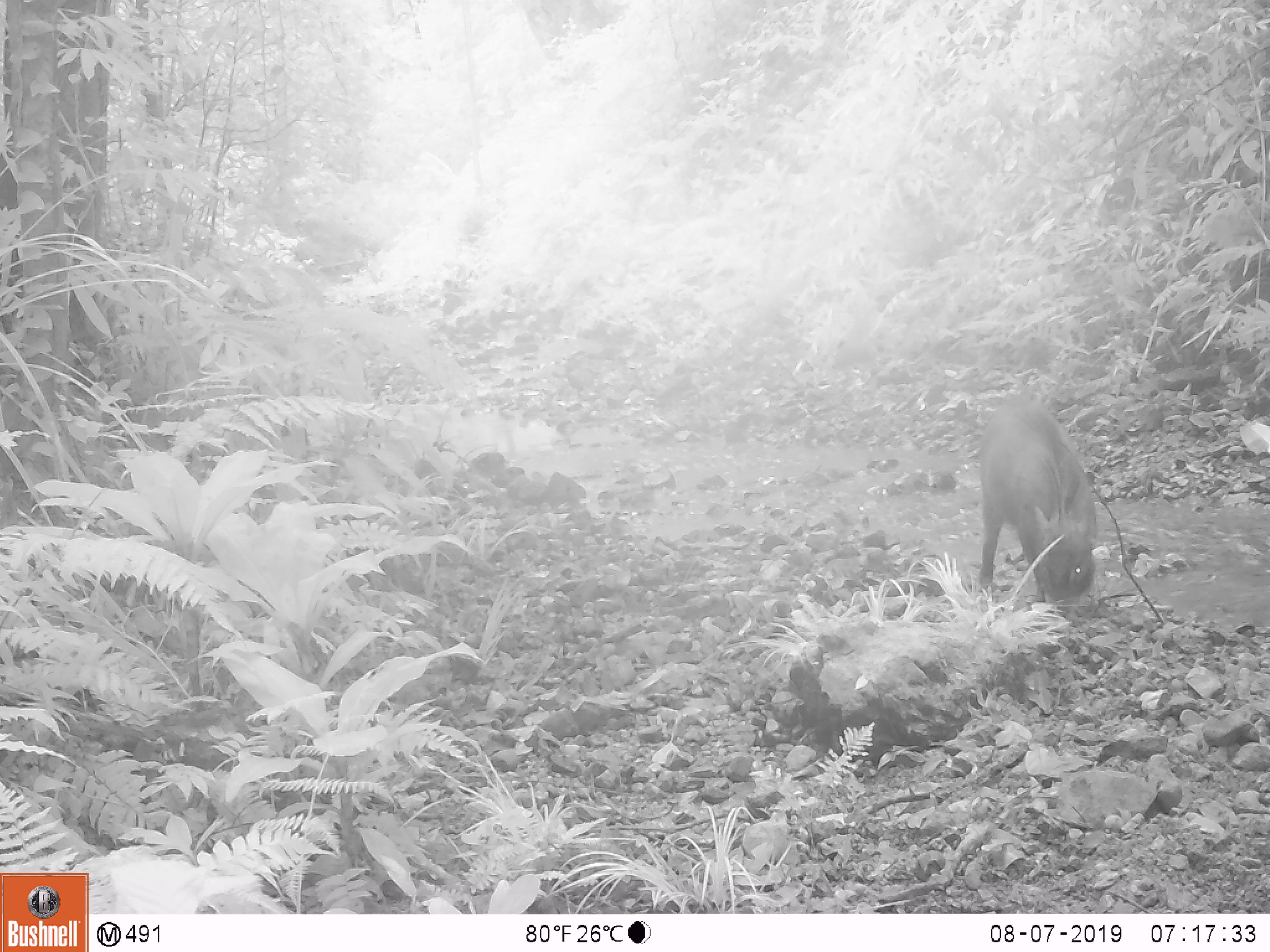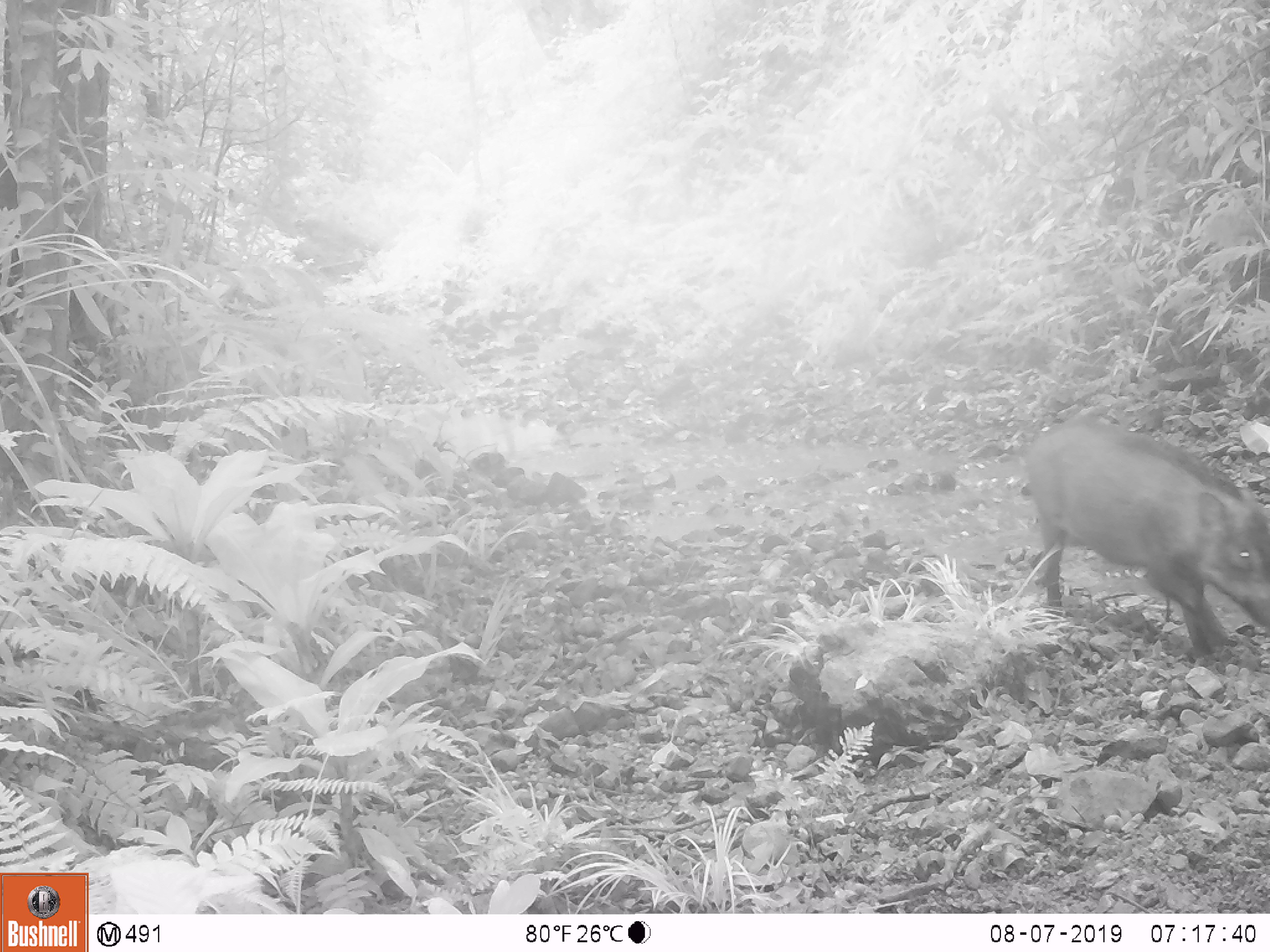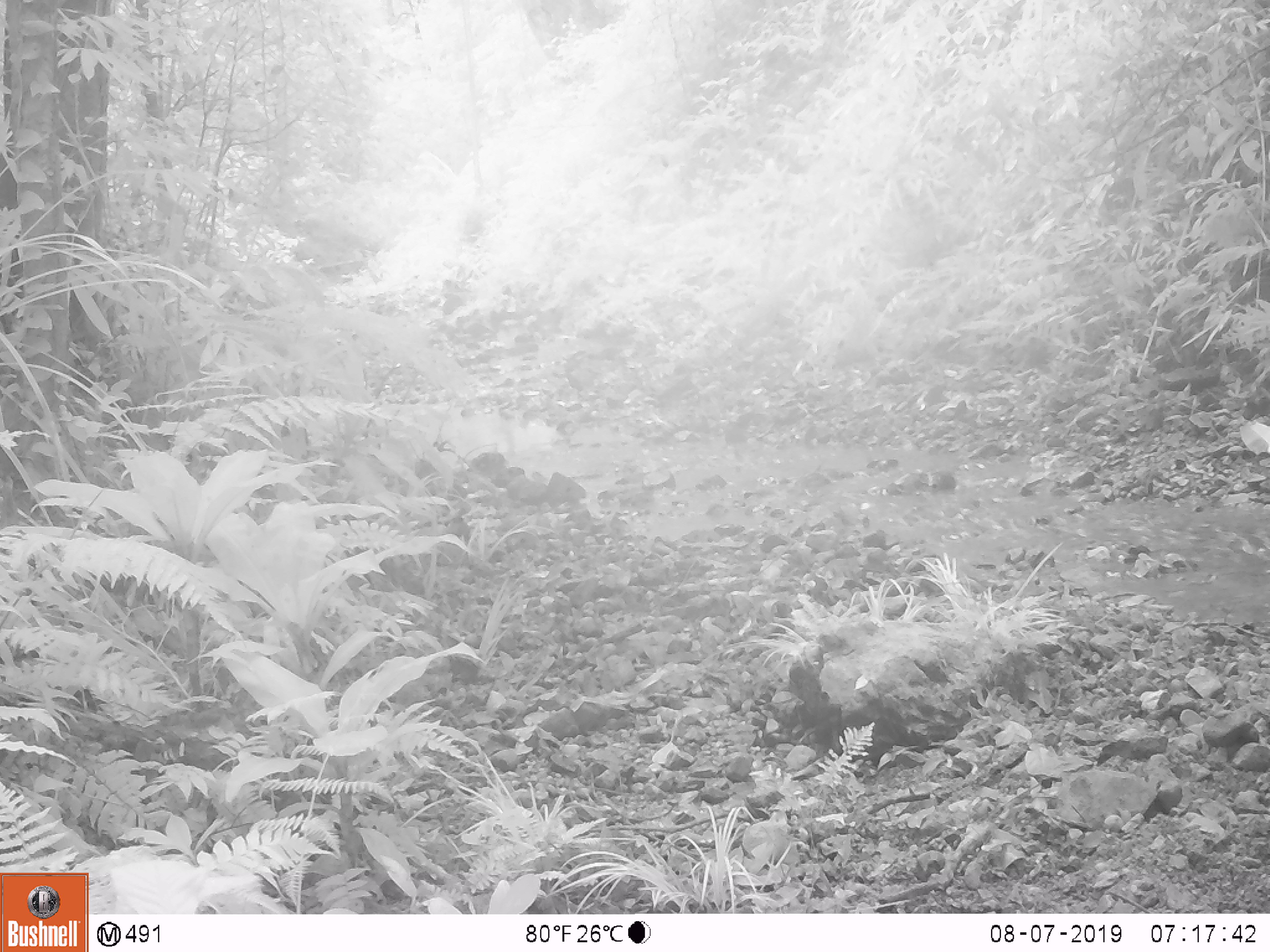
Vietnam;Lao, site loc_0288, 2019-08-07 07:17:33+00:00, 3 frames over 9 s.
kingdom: Animalia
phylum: Chordata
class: Mammalia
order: Artiodactyla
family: Suidae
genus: Sus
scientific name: Sus scrofa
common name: eurasian wild pig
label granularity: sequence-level